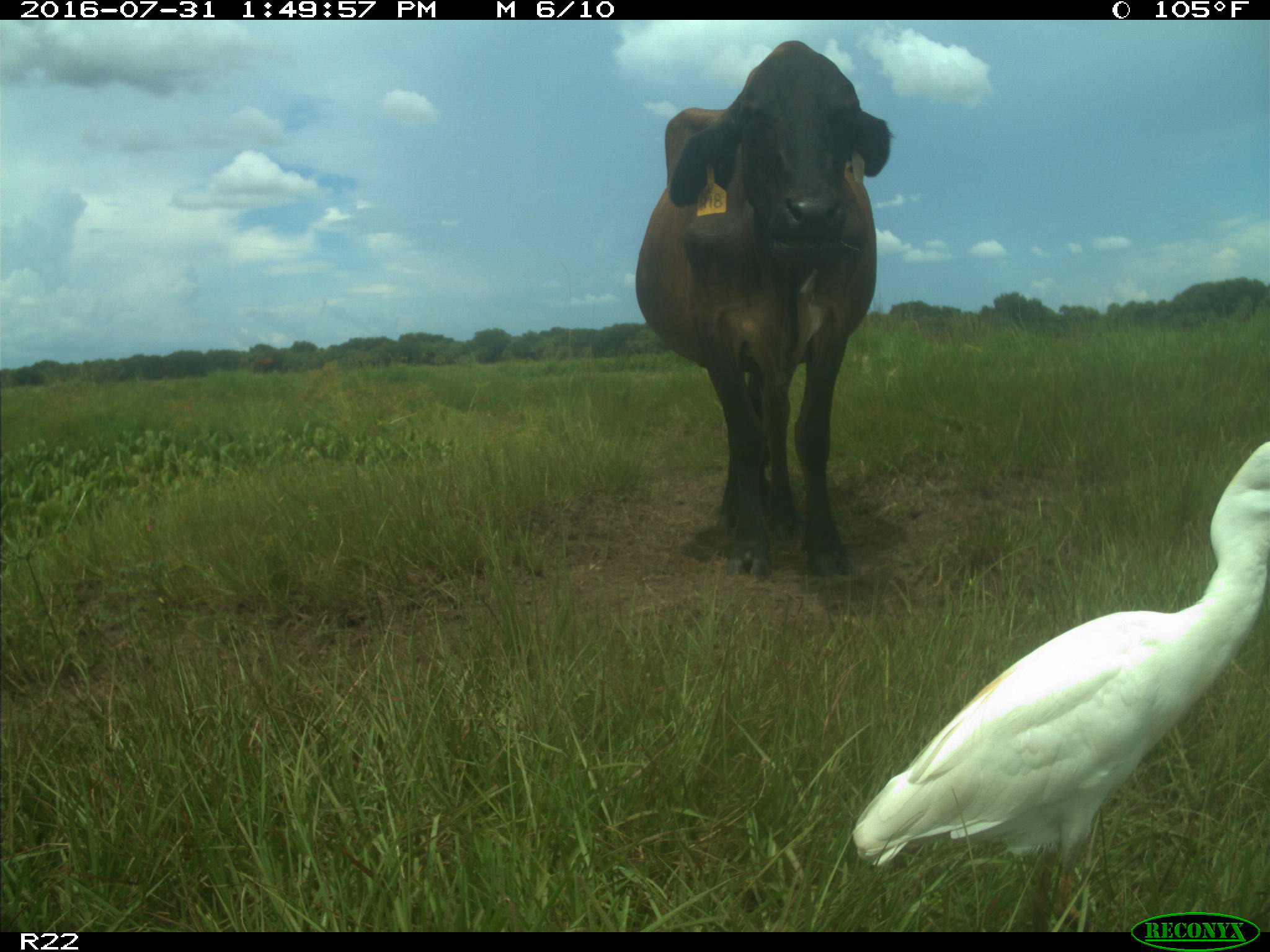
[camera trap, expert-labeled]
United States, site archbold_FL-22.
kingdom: Animalia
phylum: Chordata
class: Mammalia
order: Artiodactyla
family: Bovidae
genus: Bos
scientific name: Bos taurus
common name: domestic cow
Bos taurus (domestic cow).